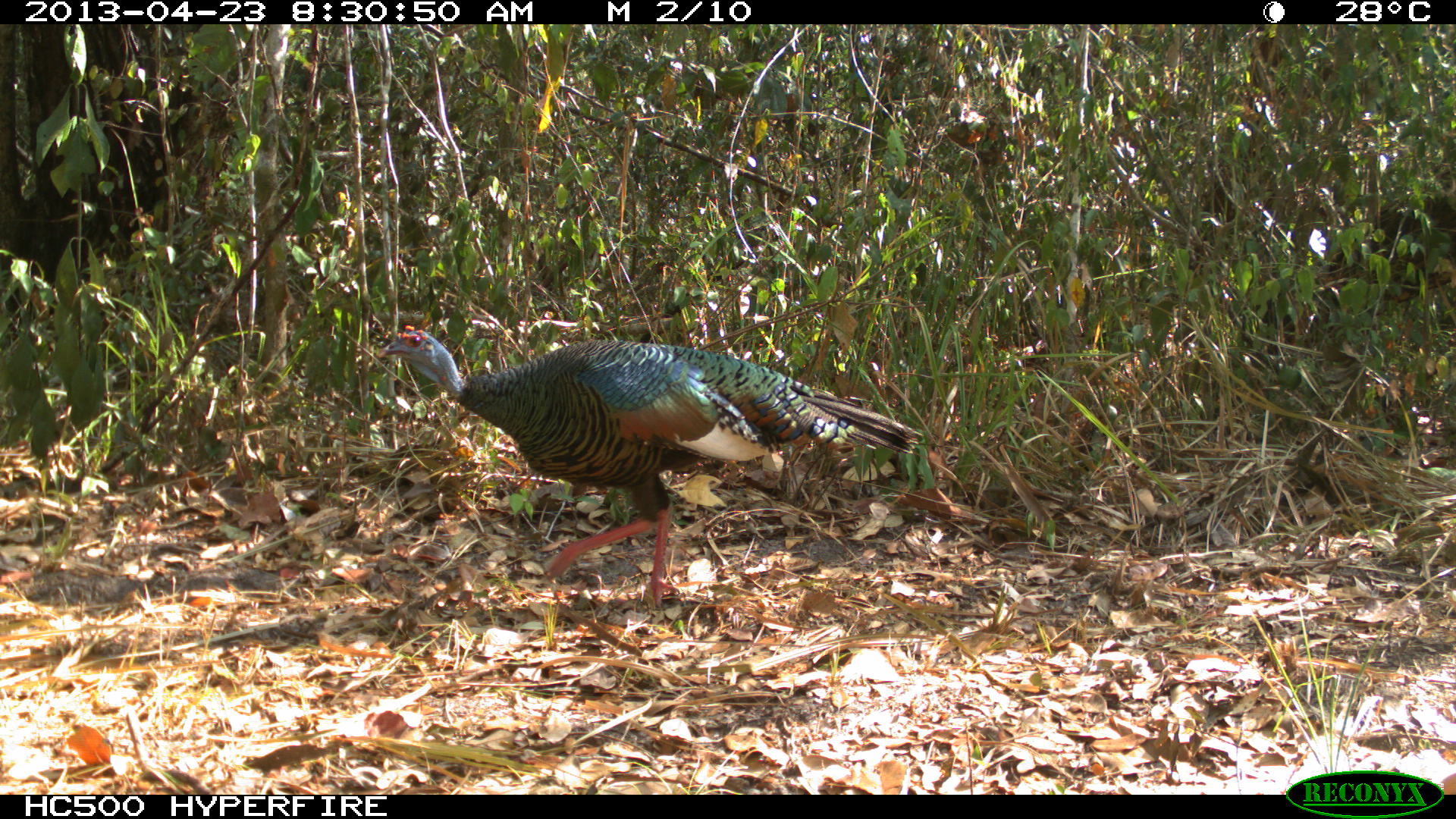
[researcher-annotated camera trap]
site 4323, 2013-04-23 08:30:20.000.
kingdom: Animalia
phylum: Chordata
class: Aves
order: Galliformes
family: Phasianidae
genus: Meleagris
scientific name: Meleagris ocellata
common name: ocellated turkey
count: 1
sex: female